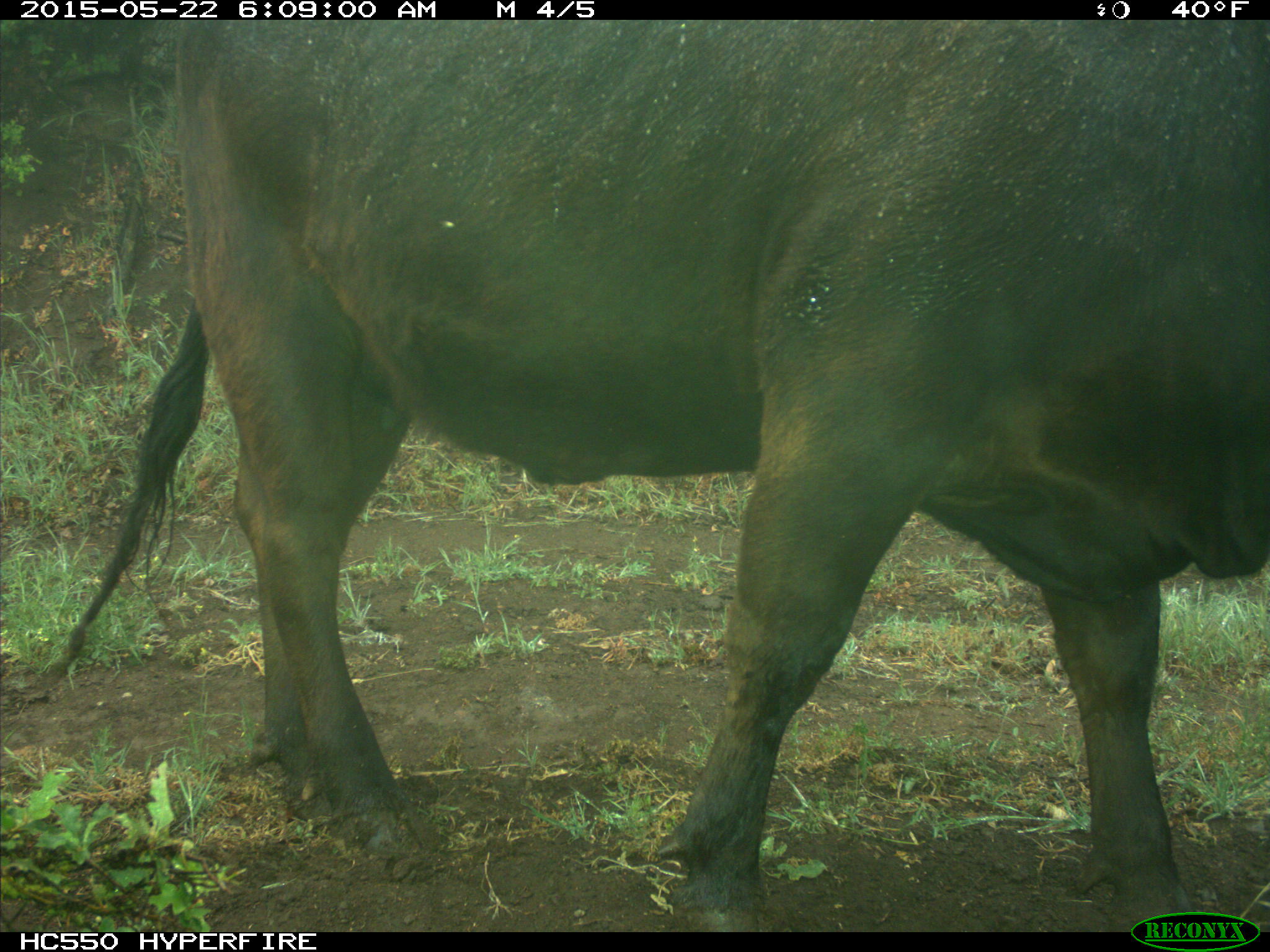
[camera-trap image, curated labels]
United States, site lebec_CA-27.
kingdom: Animalia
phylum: Chordata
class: Mammalia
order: Artiodactyla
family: Bovidae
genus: Bos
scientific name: Bos taurus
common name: domestic cow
Bos taurus (domestic cow).